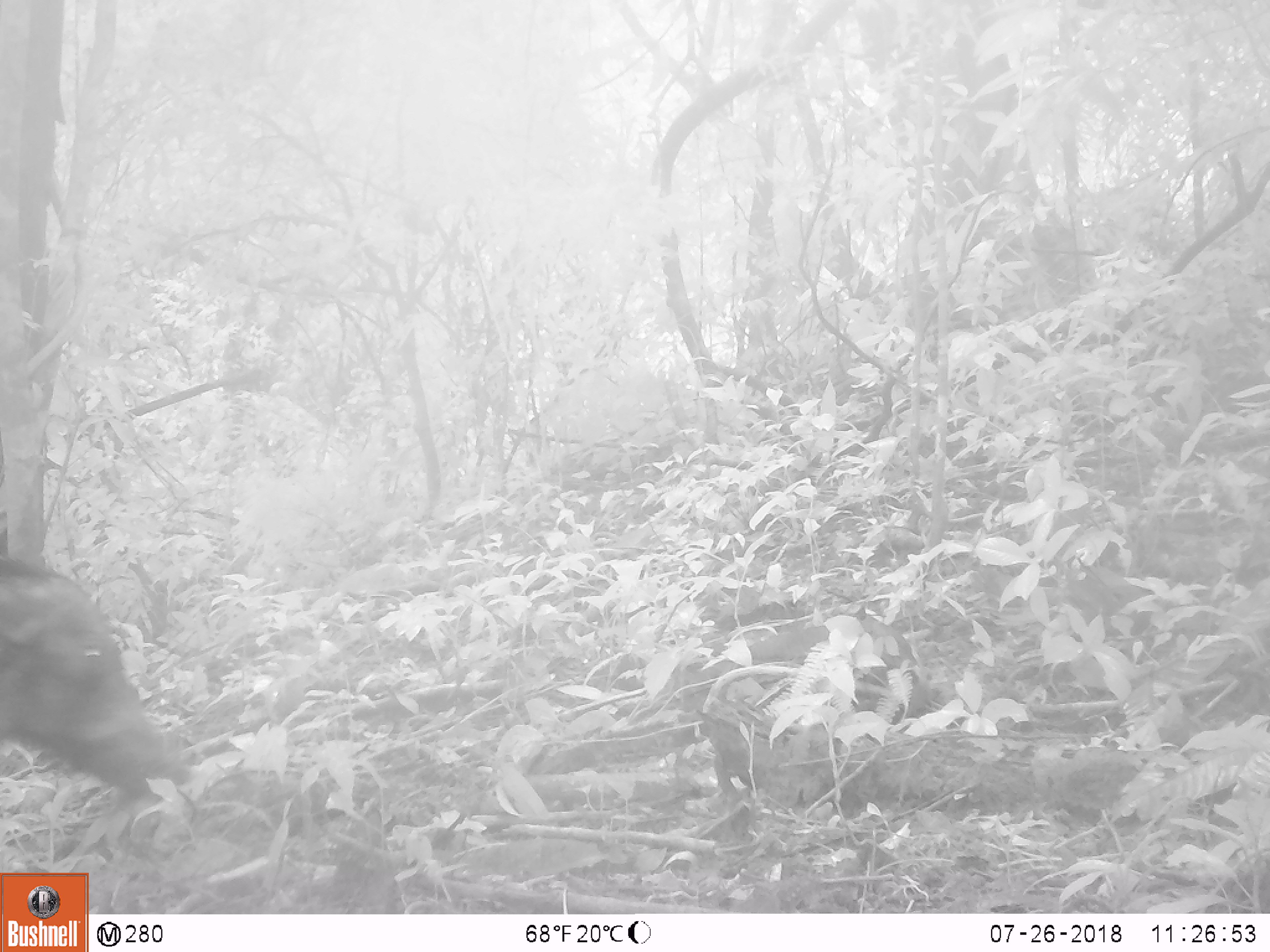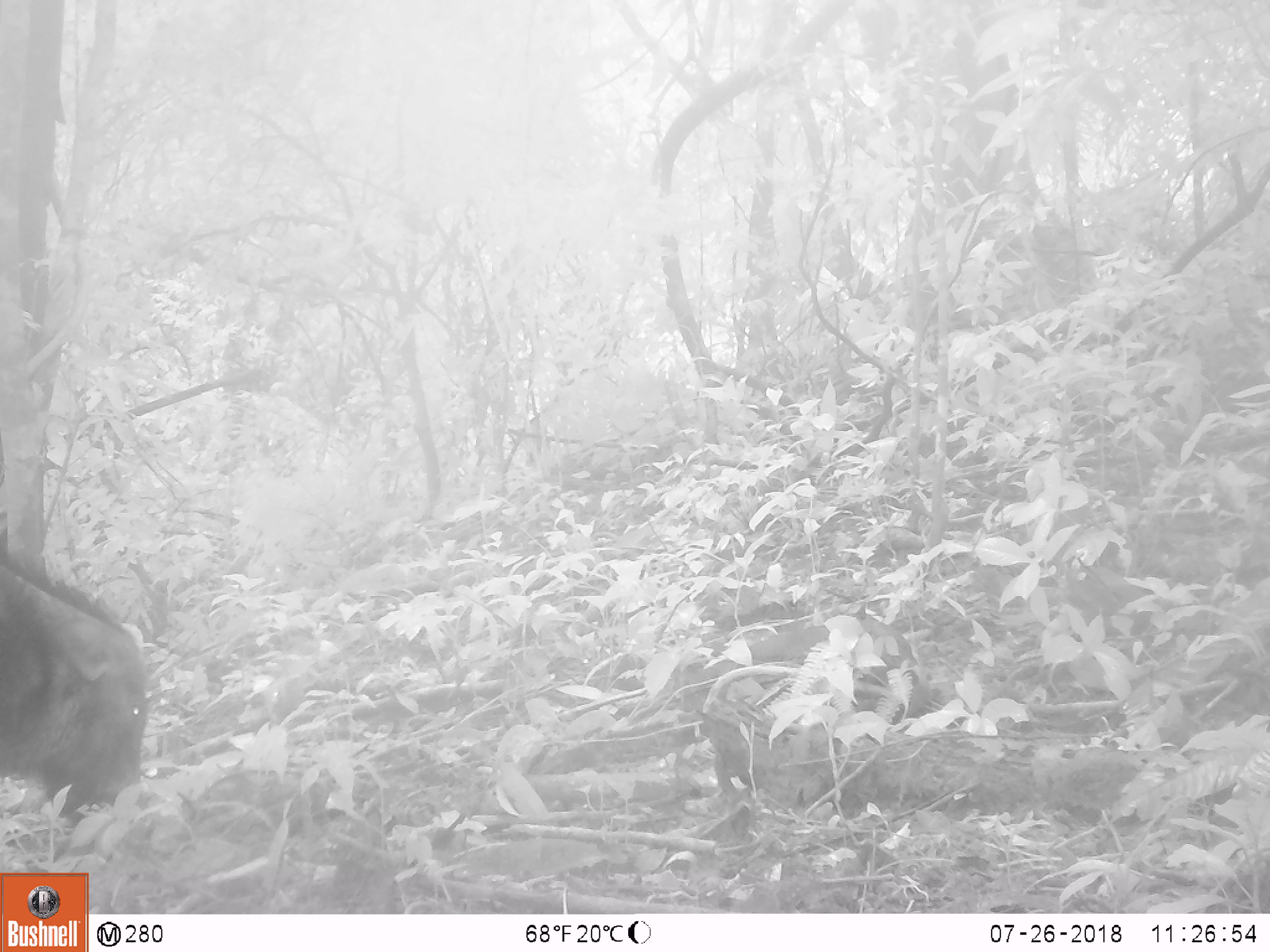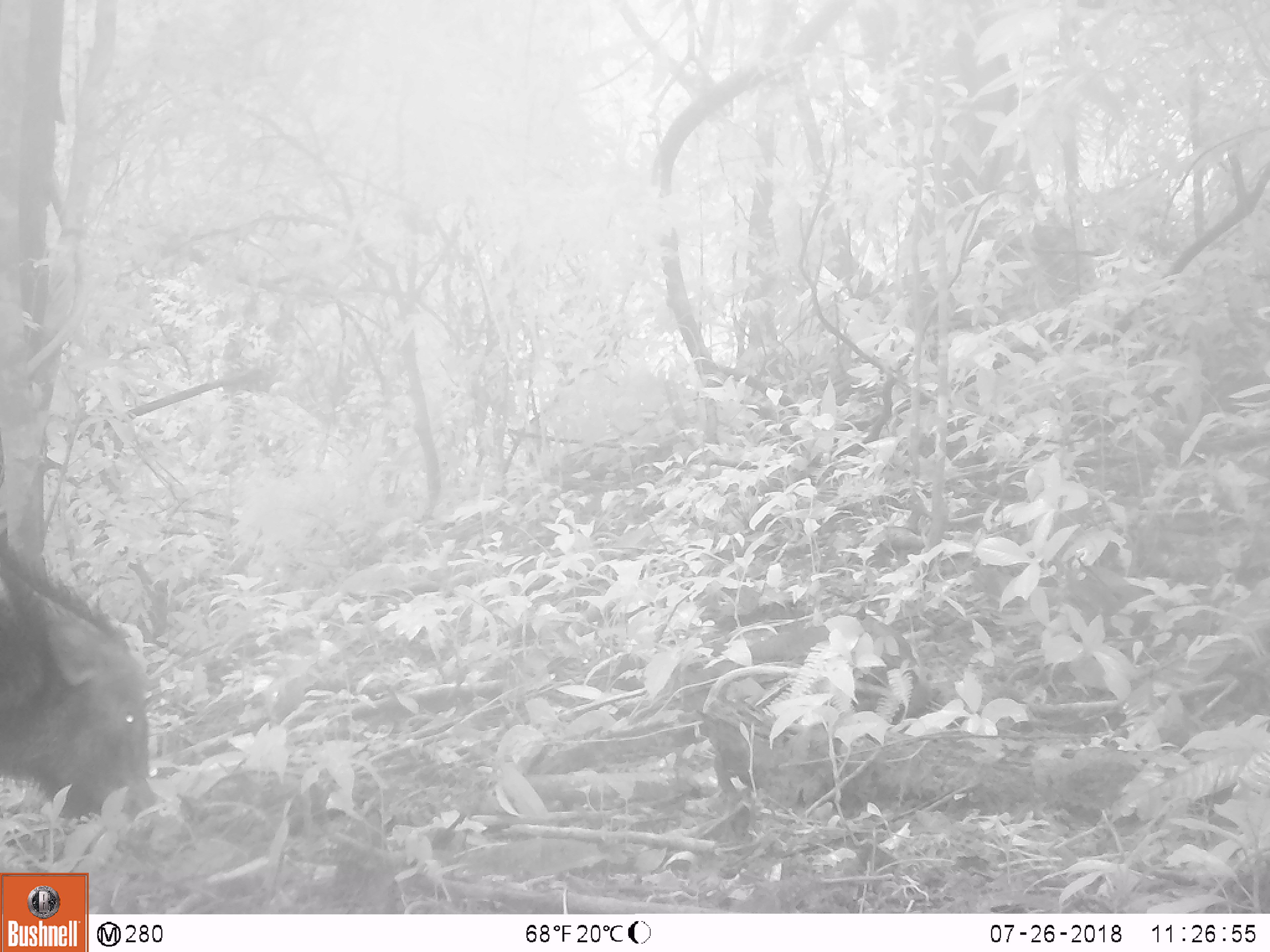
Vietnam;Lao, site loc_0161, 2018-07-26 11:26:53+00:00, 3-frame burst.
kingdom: Animalia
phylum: Chordata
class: Mammalia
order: Artiodactyla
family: Suidae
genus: Sus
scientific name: Sus scrofa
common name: eurasian wild pig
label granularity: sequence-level